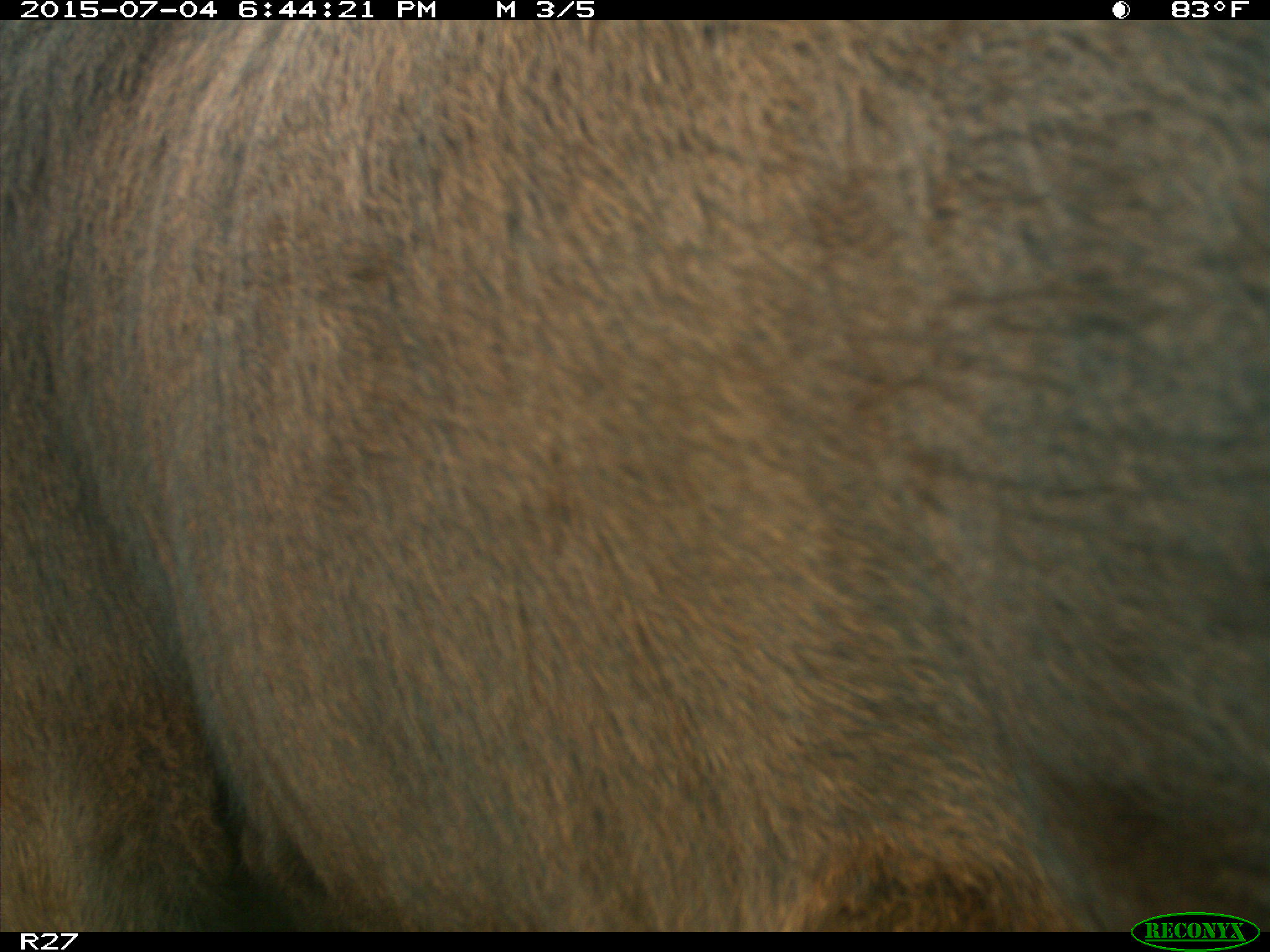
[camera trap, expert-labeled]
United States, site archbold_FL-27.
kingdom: Animalia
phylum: Chordata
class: Mammalia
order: Artiodactyla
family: Bovidae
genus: Bos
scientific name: Bos taurus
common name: domestic cow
Bos taurus (domestic cow).